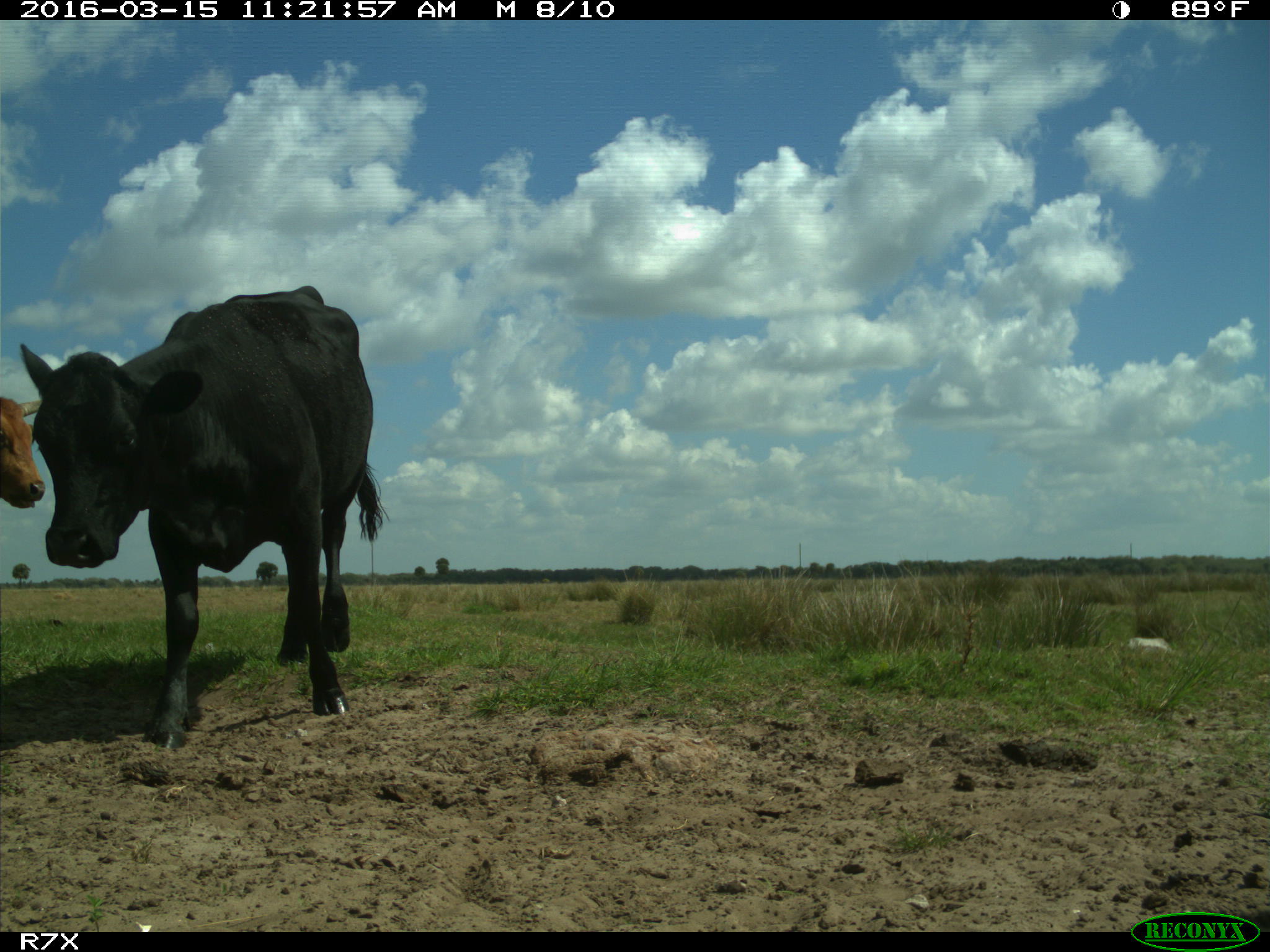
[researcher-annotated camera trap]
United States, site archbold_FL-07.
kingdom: Animalia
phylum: Chordata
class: Mammalia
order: Artiodactyla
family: Bovidae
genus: Bos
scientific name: Bos taurus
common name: domestic cow